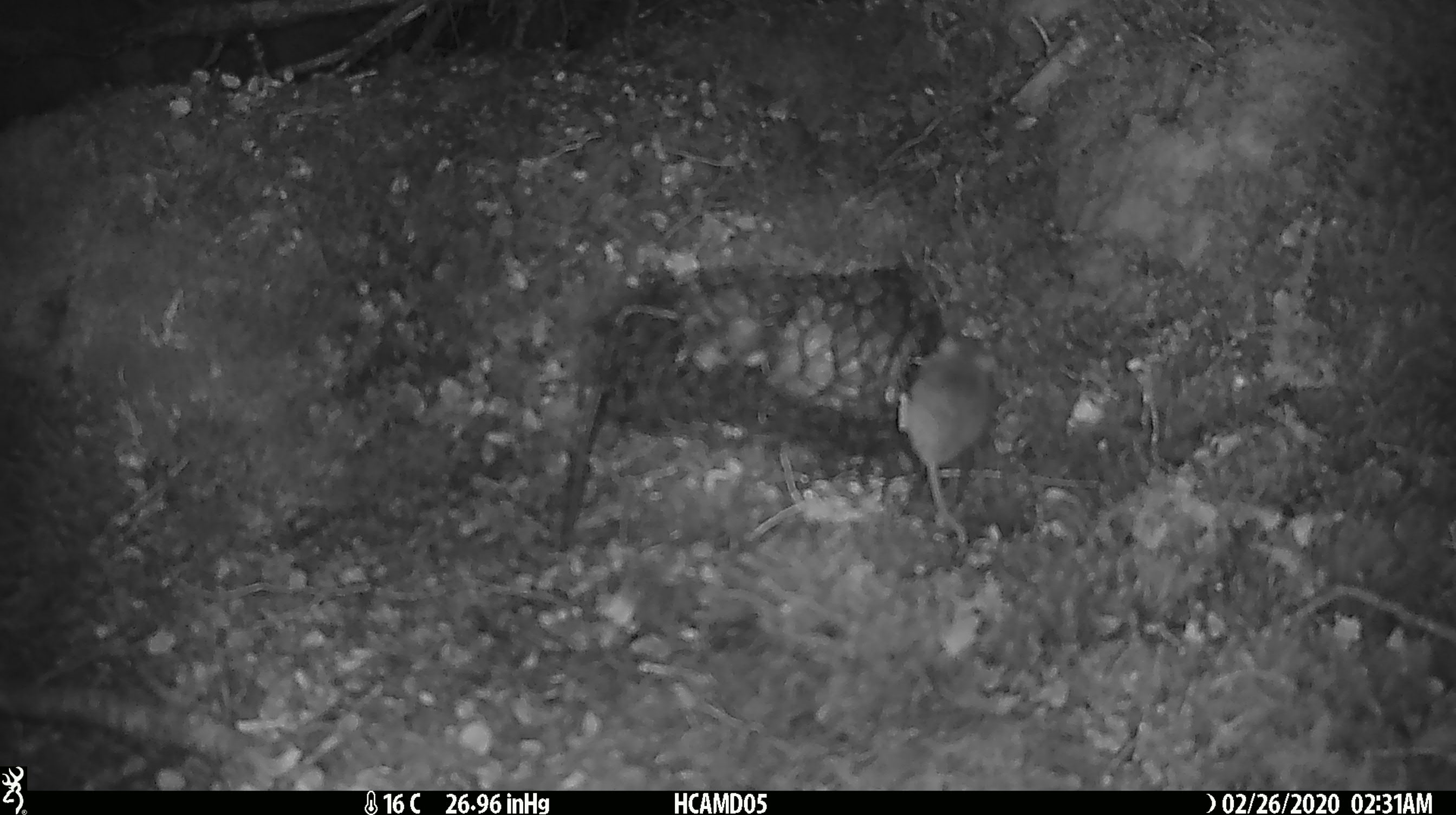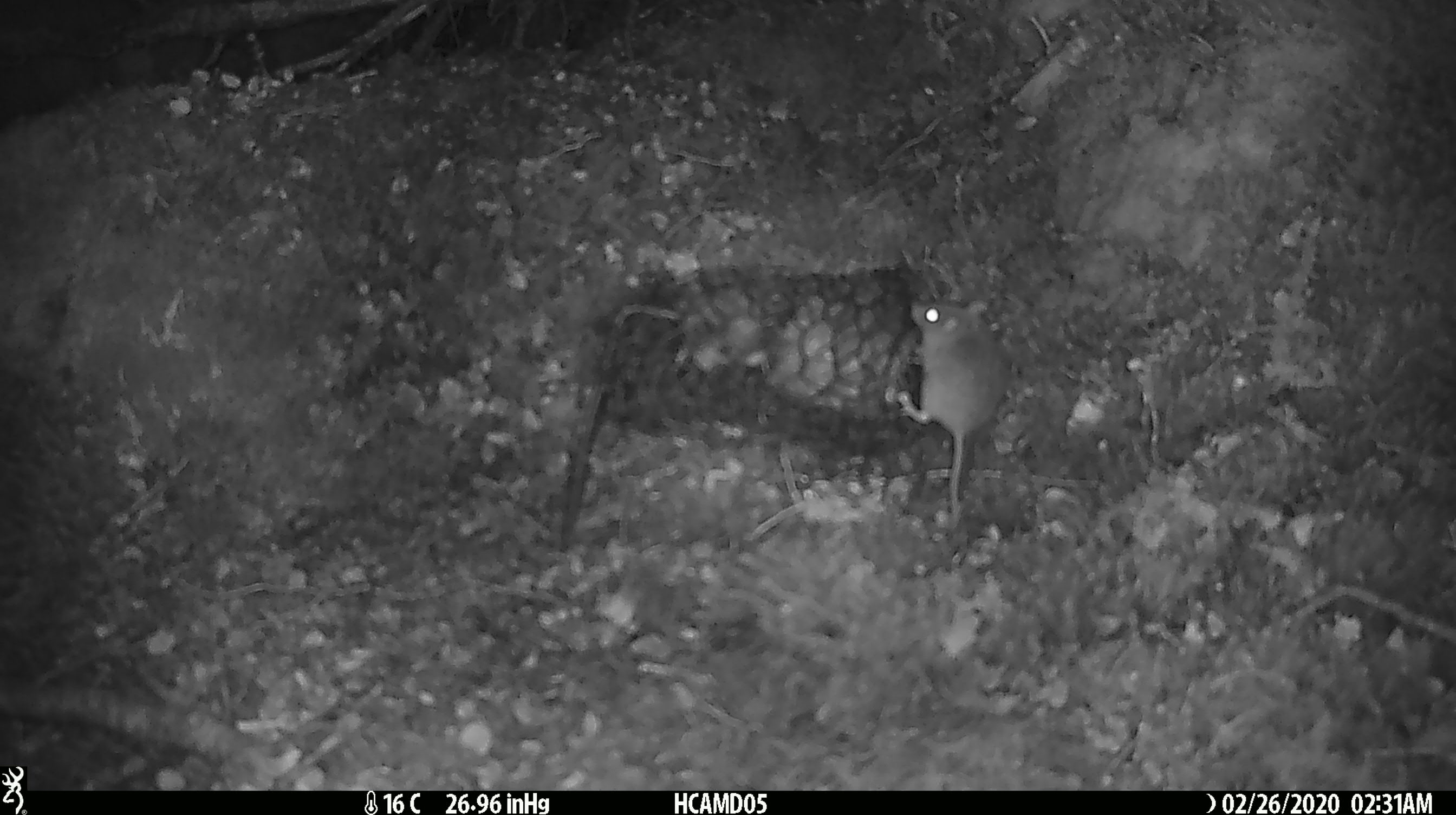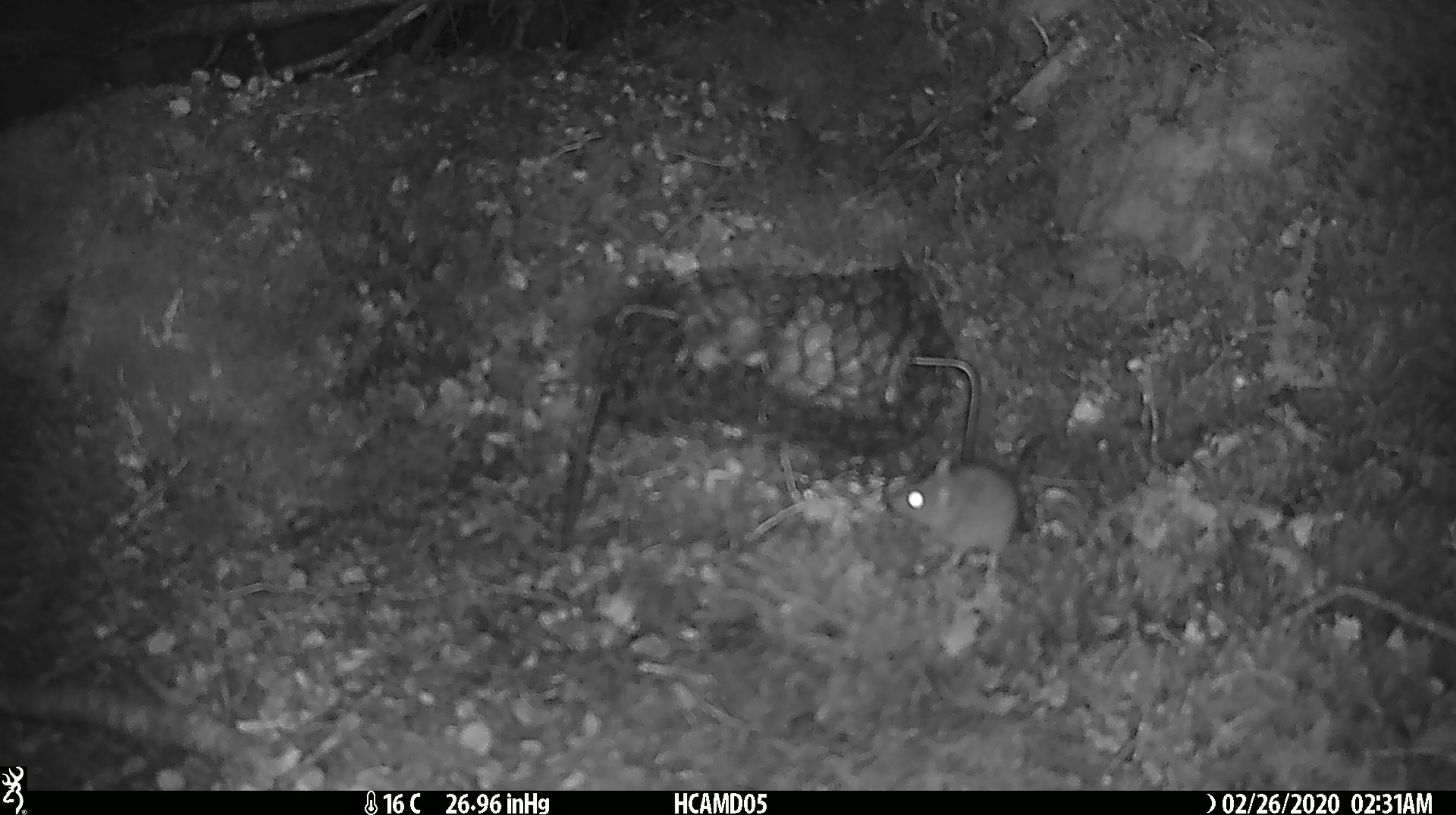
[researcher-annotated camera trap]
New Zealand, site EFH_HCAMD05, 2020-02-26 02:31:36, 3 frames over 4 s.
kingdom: Animalia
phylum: Chordata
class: Mammalia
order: Rodentia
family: Muridae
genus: Mus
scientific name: Mus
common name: mouse